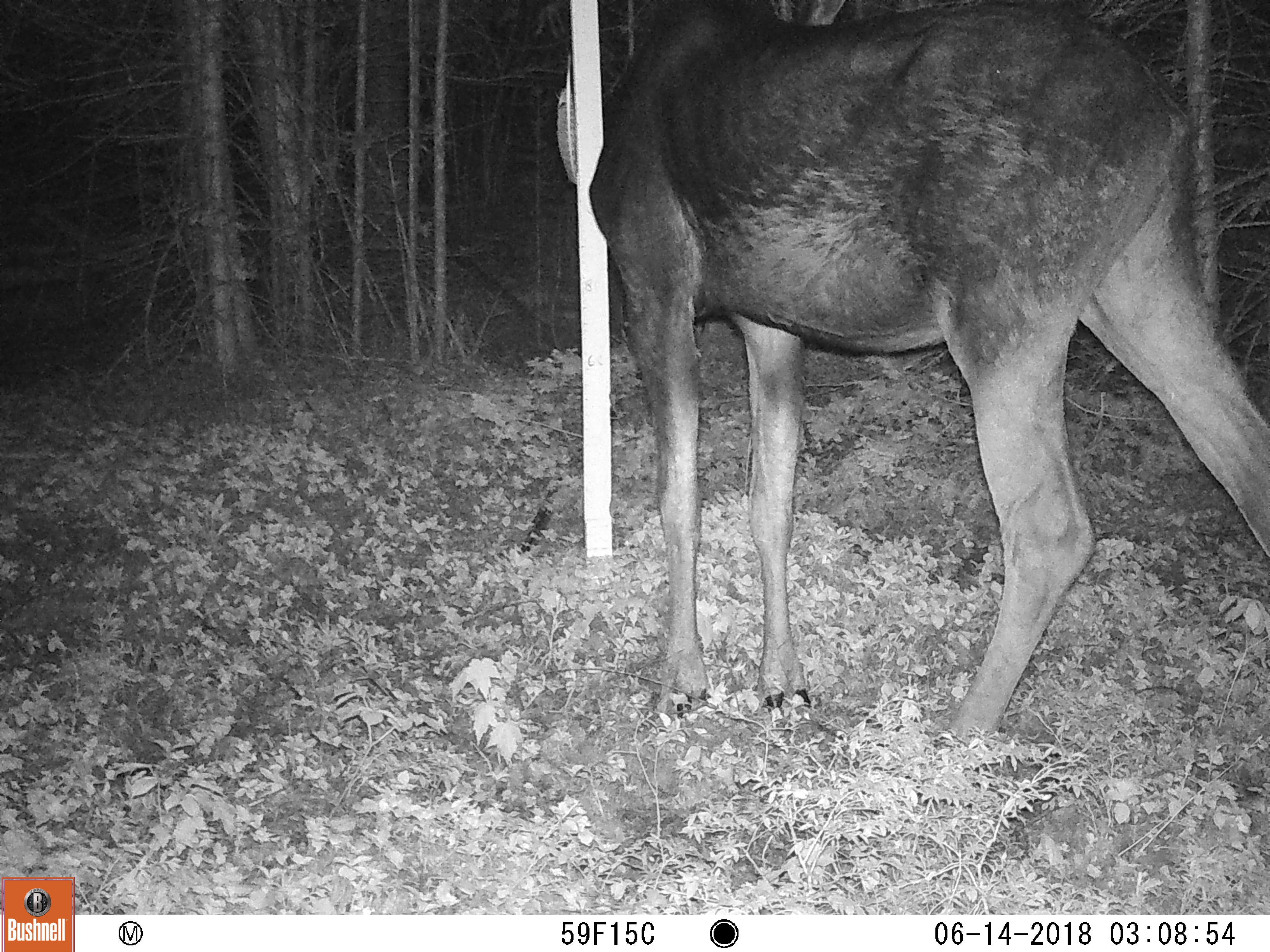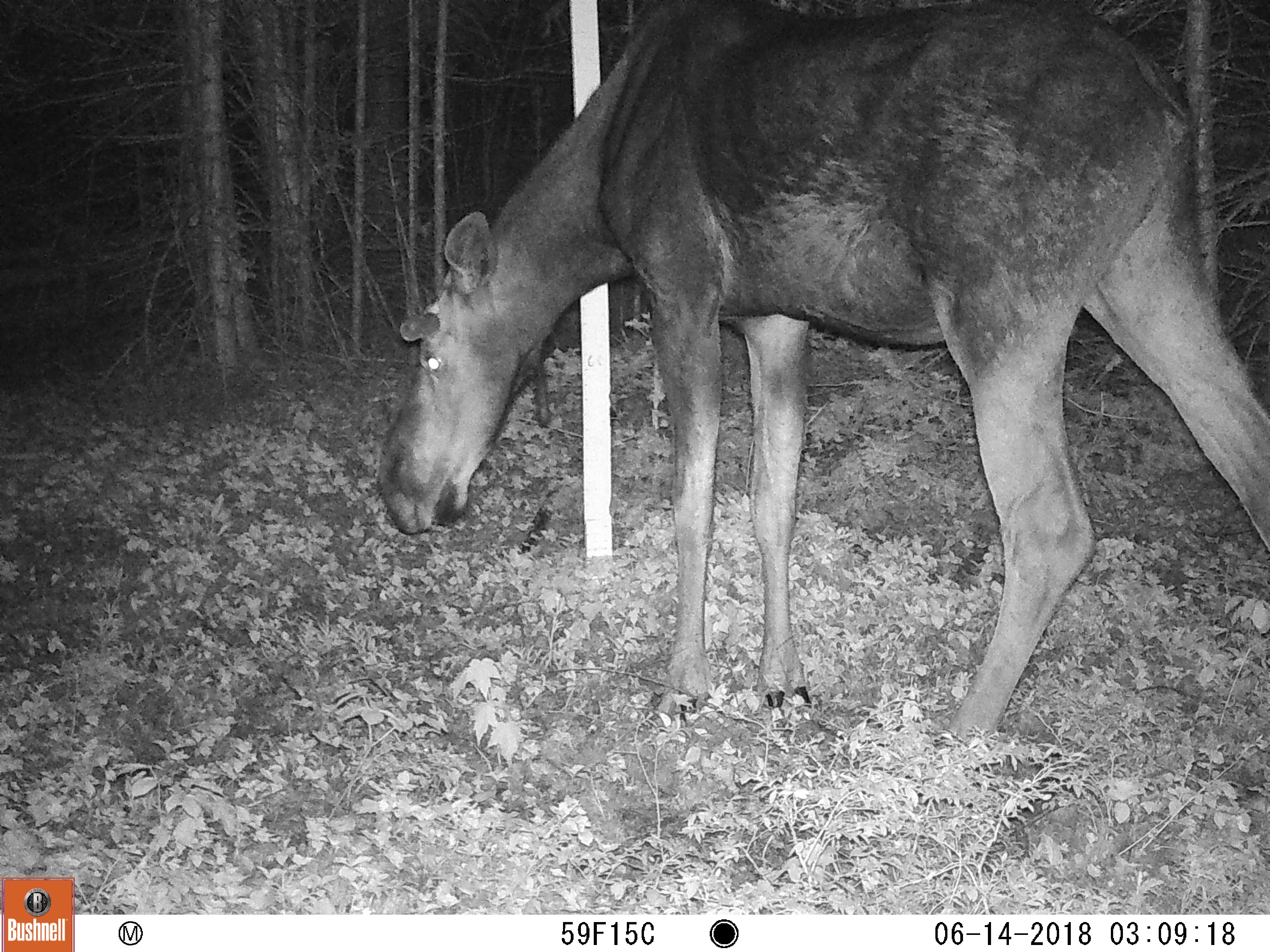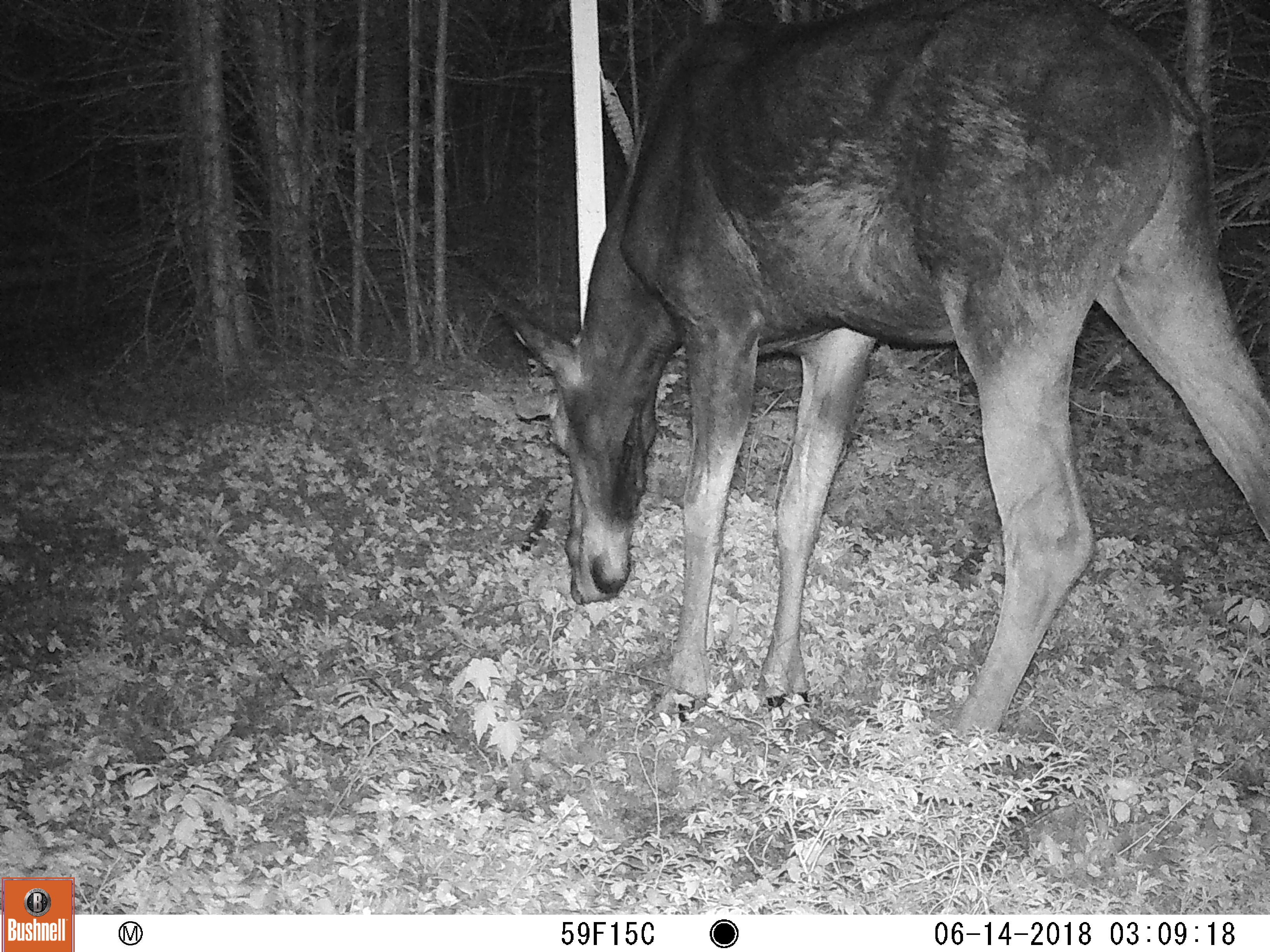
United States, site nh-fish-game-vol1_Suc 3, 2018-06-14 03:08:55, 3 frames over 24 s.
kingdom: Animalia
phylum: Chordata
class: Mammalia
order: Artiodactyla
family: Cervidae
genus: Alces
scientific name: Alces alces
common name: moose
Moose (Alces alces).